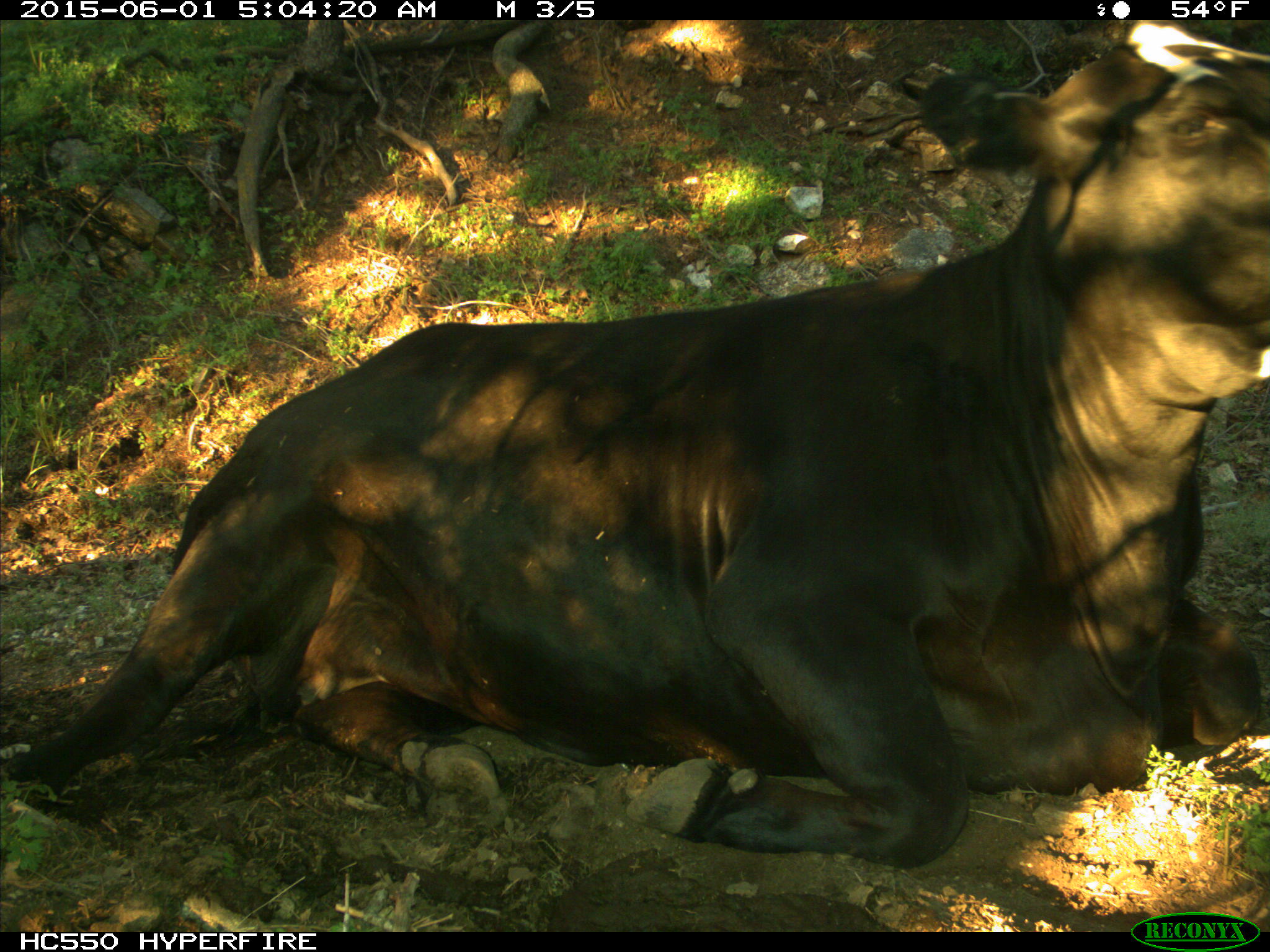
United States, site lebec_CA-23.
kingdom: Animalia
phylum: Chordata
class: Mammalia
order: Artiodactyla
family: Bovidae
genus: Bos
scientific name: Bos taurus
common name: domestic cow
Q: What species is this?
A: Bos taurus (domestic cow).